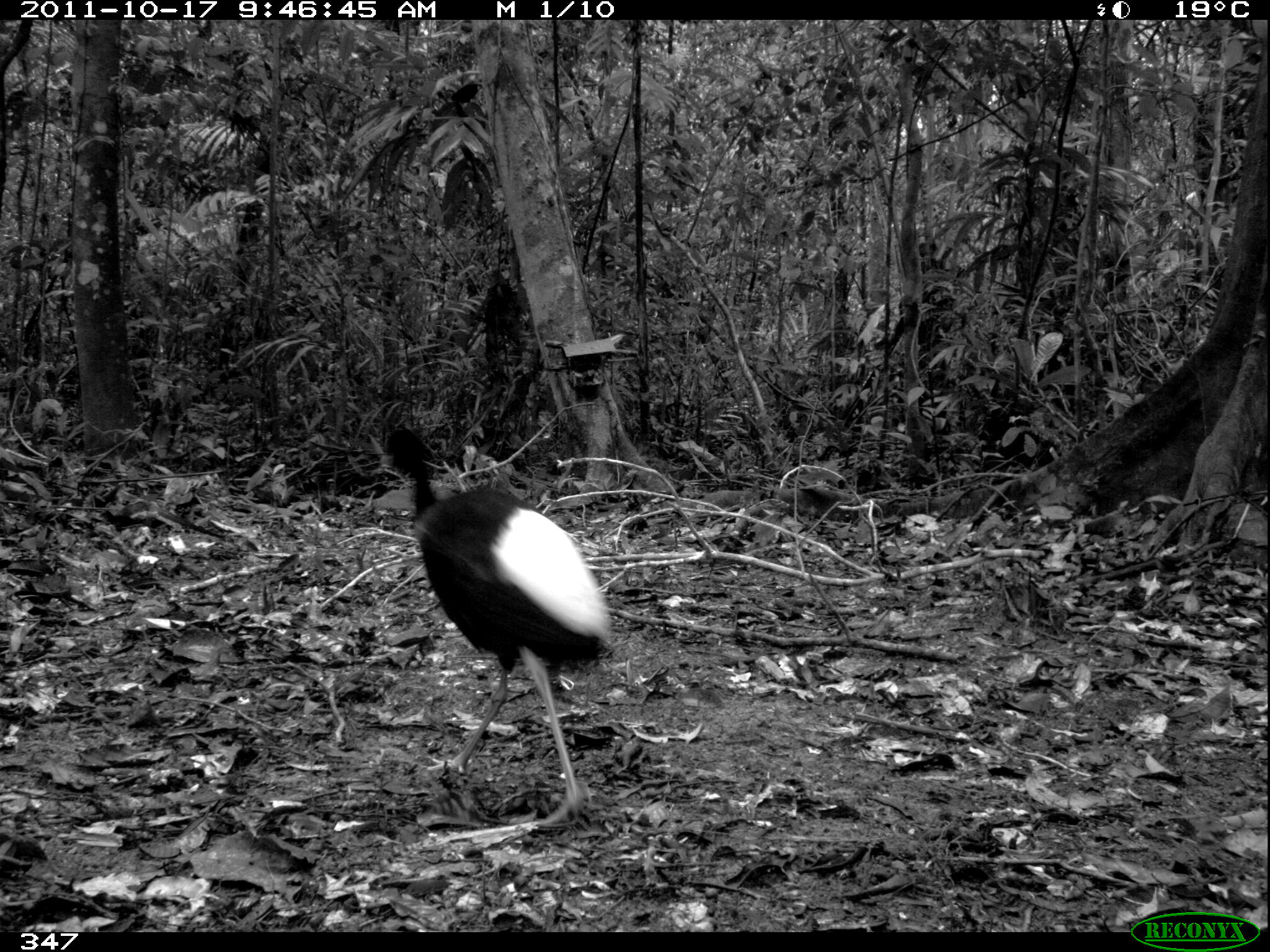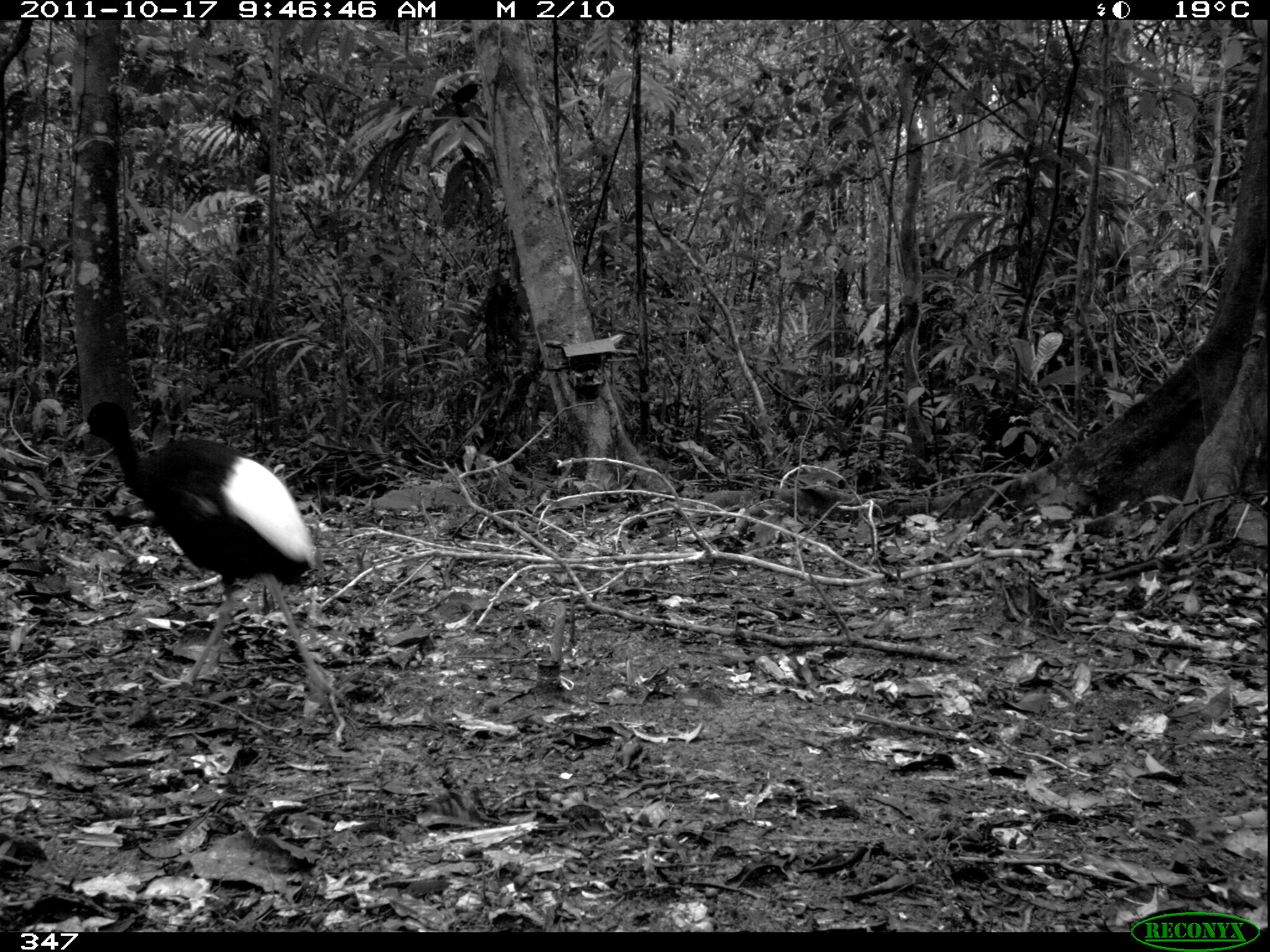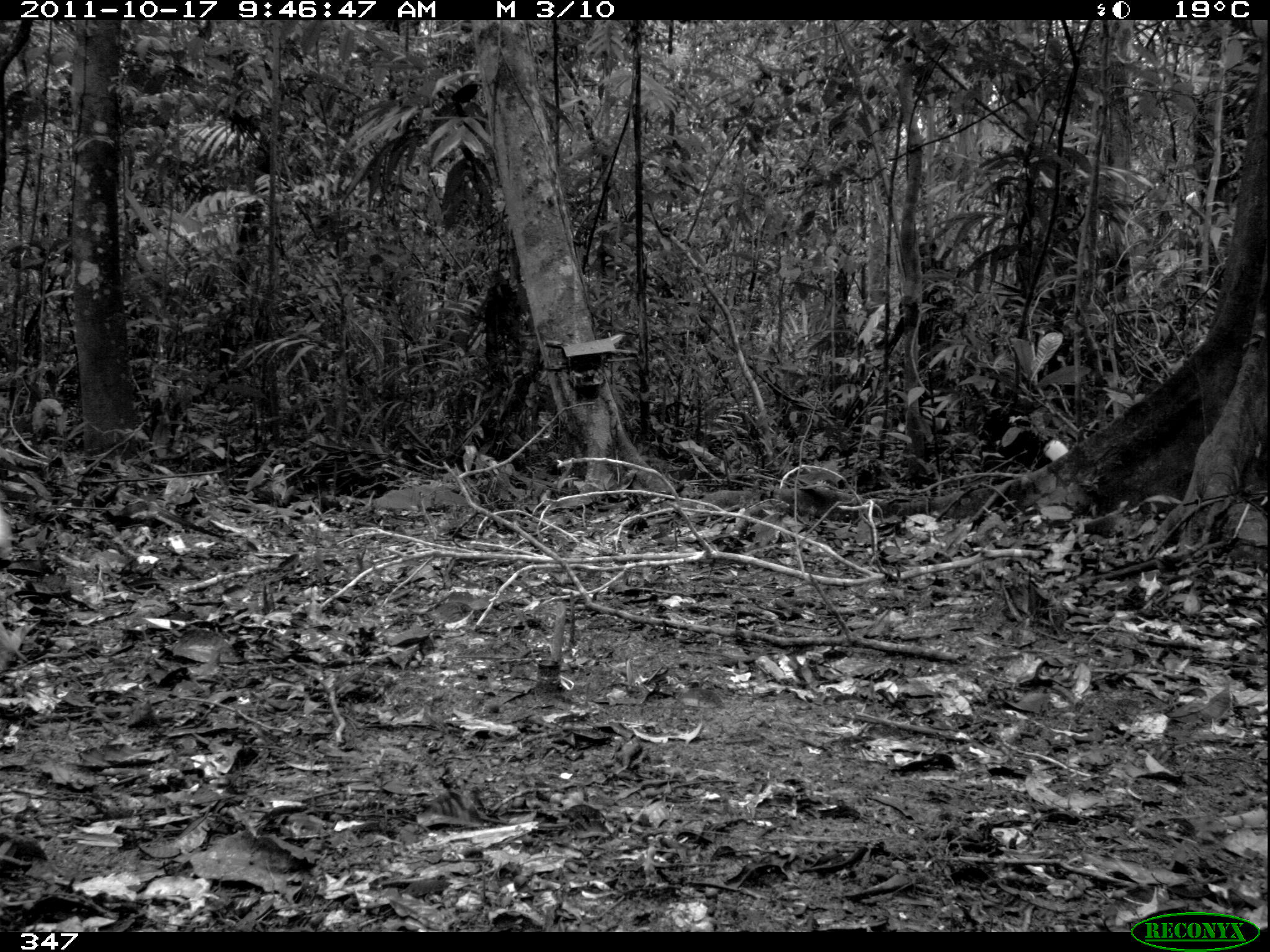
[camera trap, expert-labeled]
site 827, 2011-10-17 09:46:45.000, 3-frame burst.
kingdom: Animalia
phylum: Chordata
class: Aves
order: Gruiformes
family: Psophiidae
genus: Psophia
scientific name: Psophia leucoptera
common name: pale-winged trumpeter